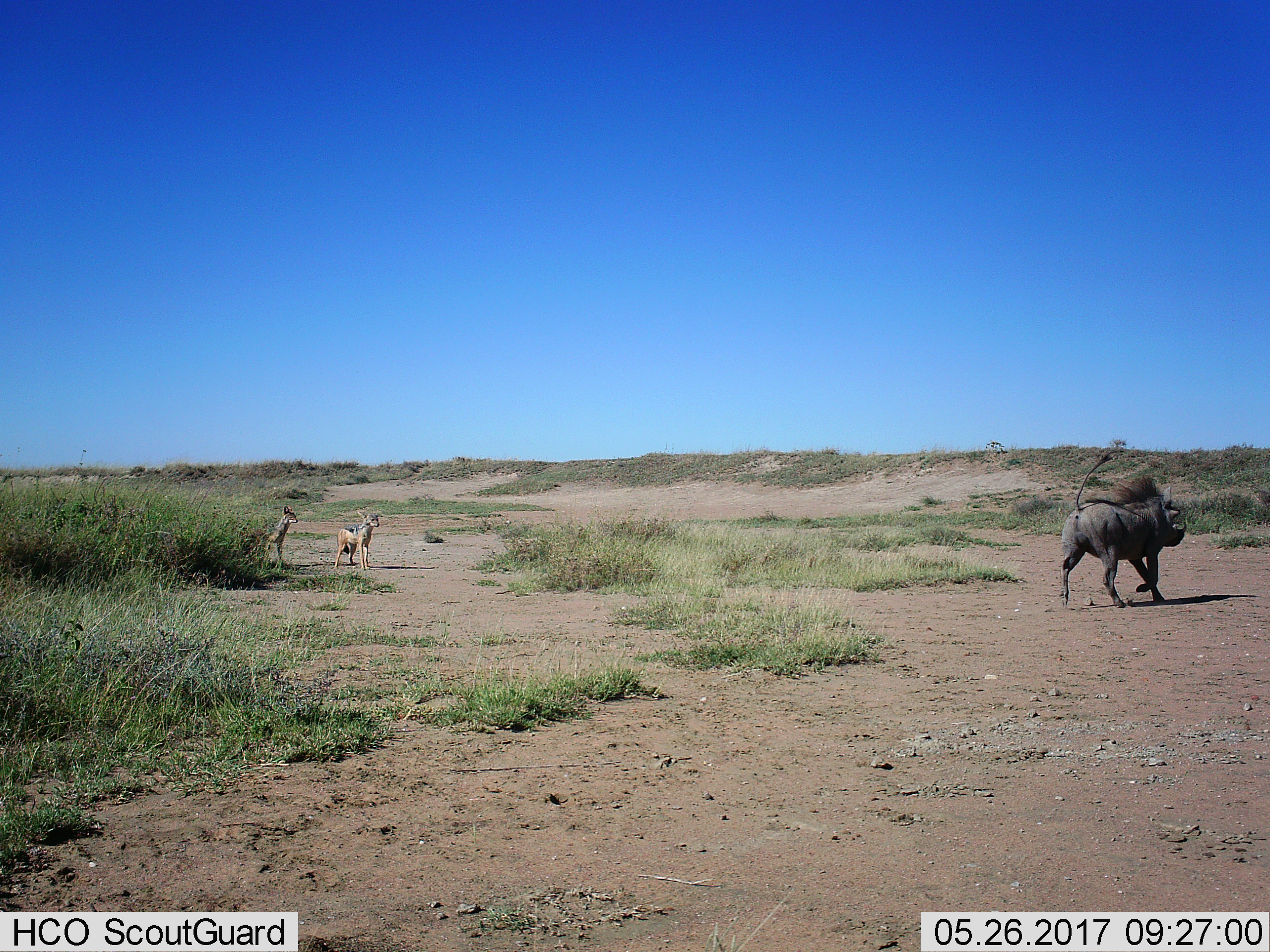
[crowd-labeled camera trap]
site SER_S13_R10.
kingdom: Animalia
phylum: Chordata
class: Mammalia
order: Carnivora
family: Canidae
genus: Lupulella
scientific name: Lupulella mesomelas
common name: black-backed jackal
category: jackalblackbacked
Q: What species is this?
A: Jackalblackbacked (black-backed jackal) (Lupulella mesomelas).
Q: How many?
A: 2.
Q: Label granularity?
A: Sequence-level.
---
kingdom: Animalia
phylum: Chordata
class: Mammalia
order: Artiodactyla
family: Suidae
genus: Phacochoerus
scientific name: Phacochoerus africanus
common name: warthog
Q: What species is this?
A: Warthog (Phacochoerus africanus).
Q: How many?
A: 1.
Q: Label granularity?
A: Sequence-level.